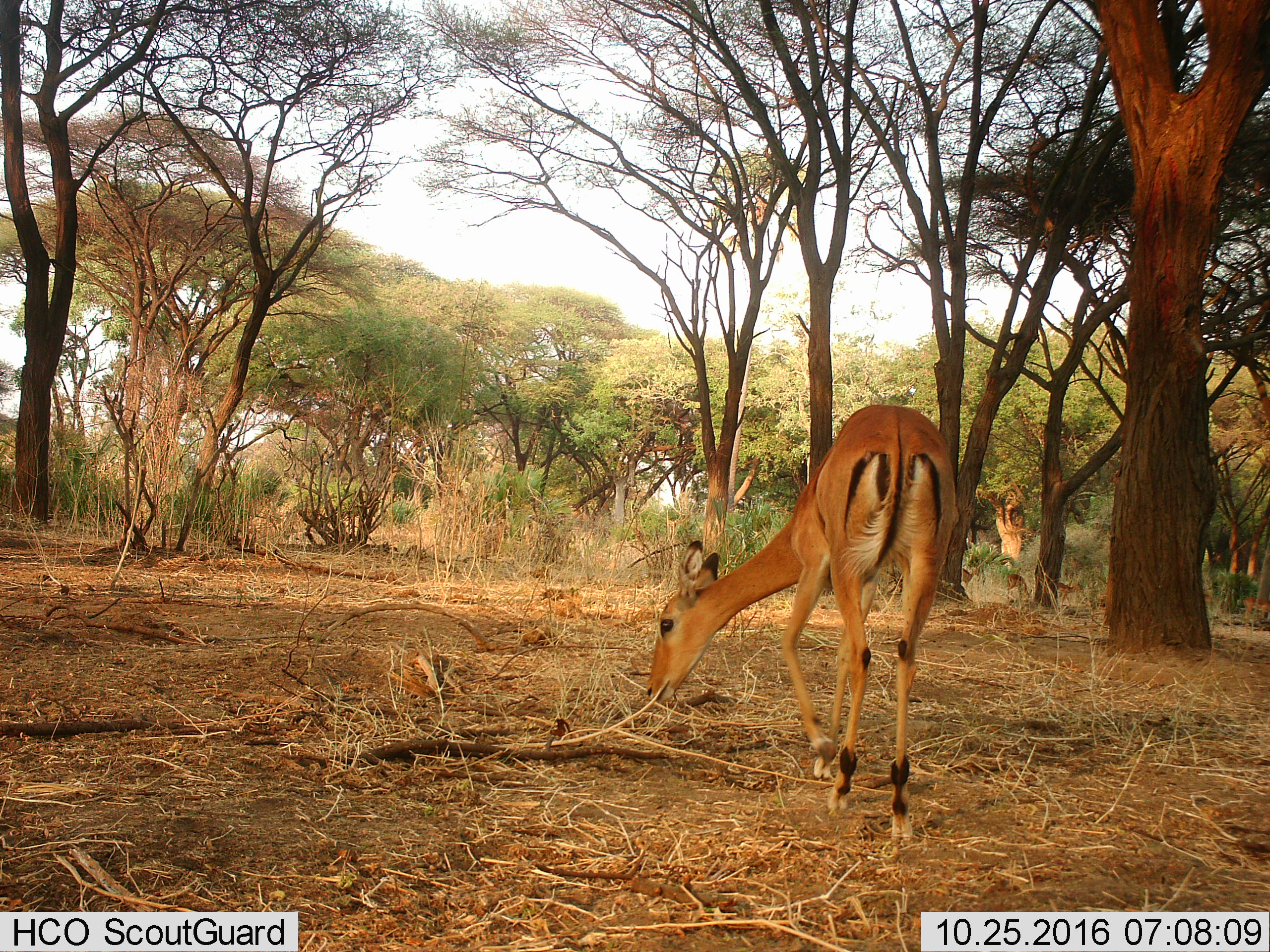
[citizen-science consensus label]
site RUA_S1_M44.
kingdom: Animalia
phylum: Chordata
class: Mammalia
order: Artiodactyla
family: Bovidae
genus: Aepyceros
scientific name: Aepyceros melampus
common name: impala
Impala (Aepyceros melampus), count 1. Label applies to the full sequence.